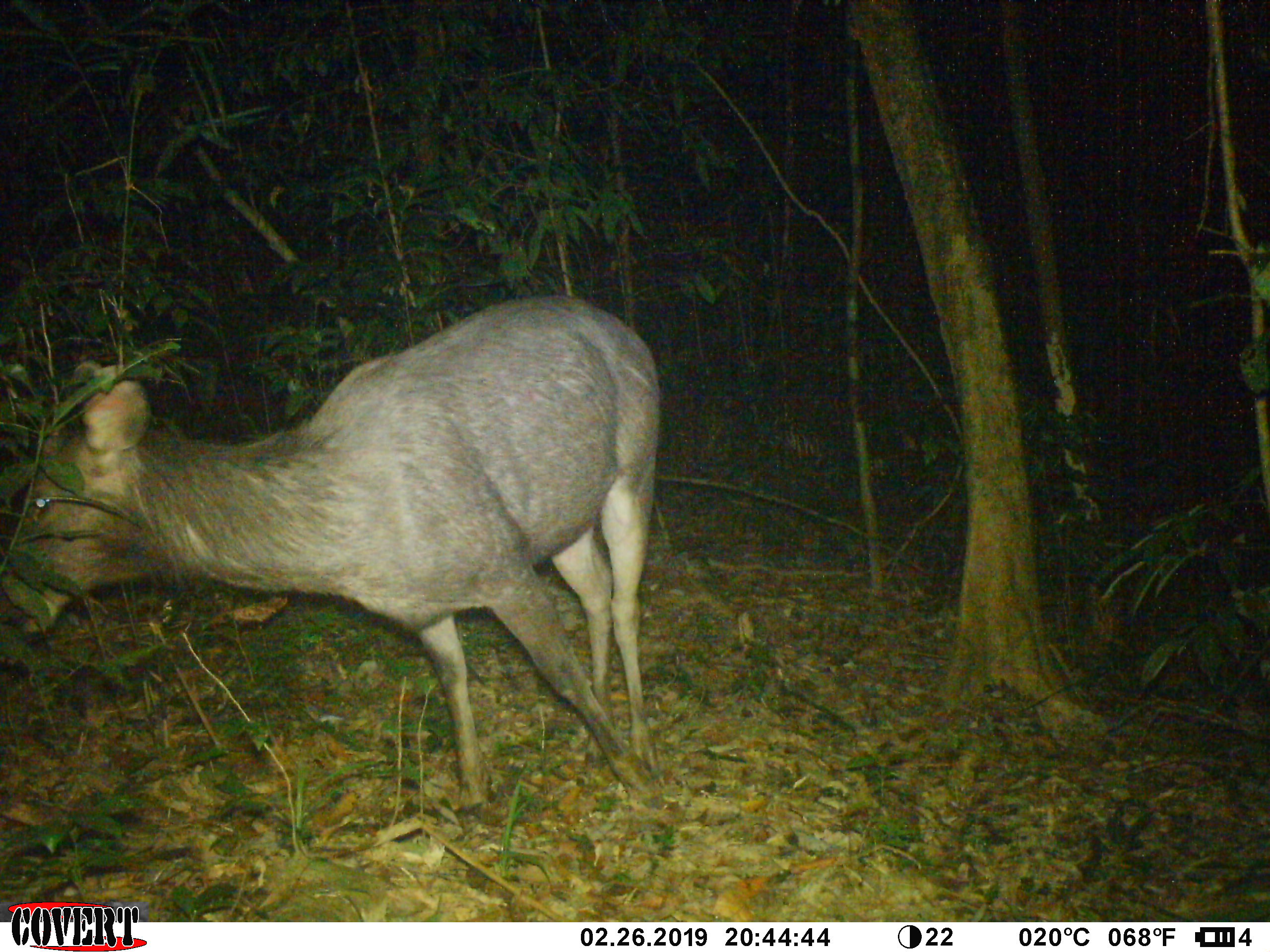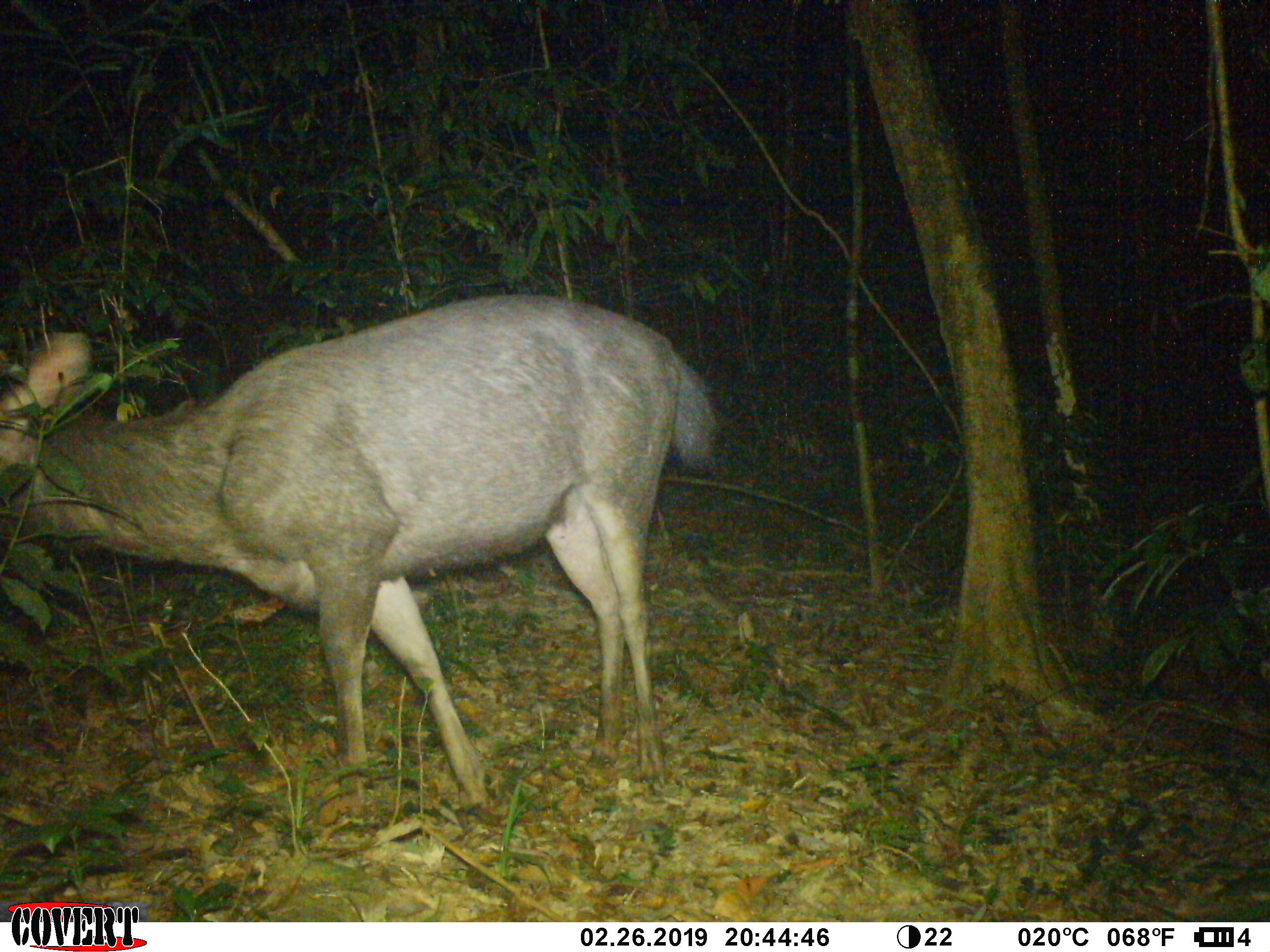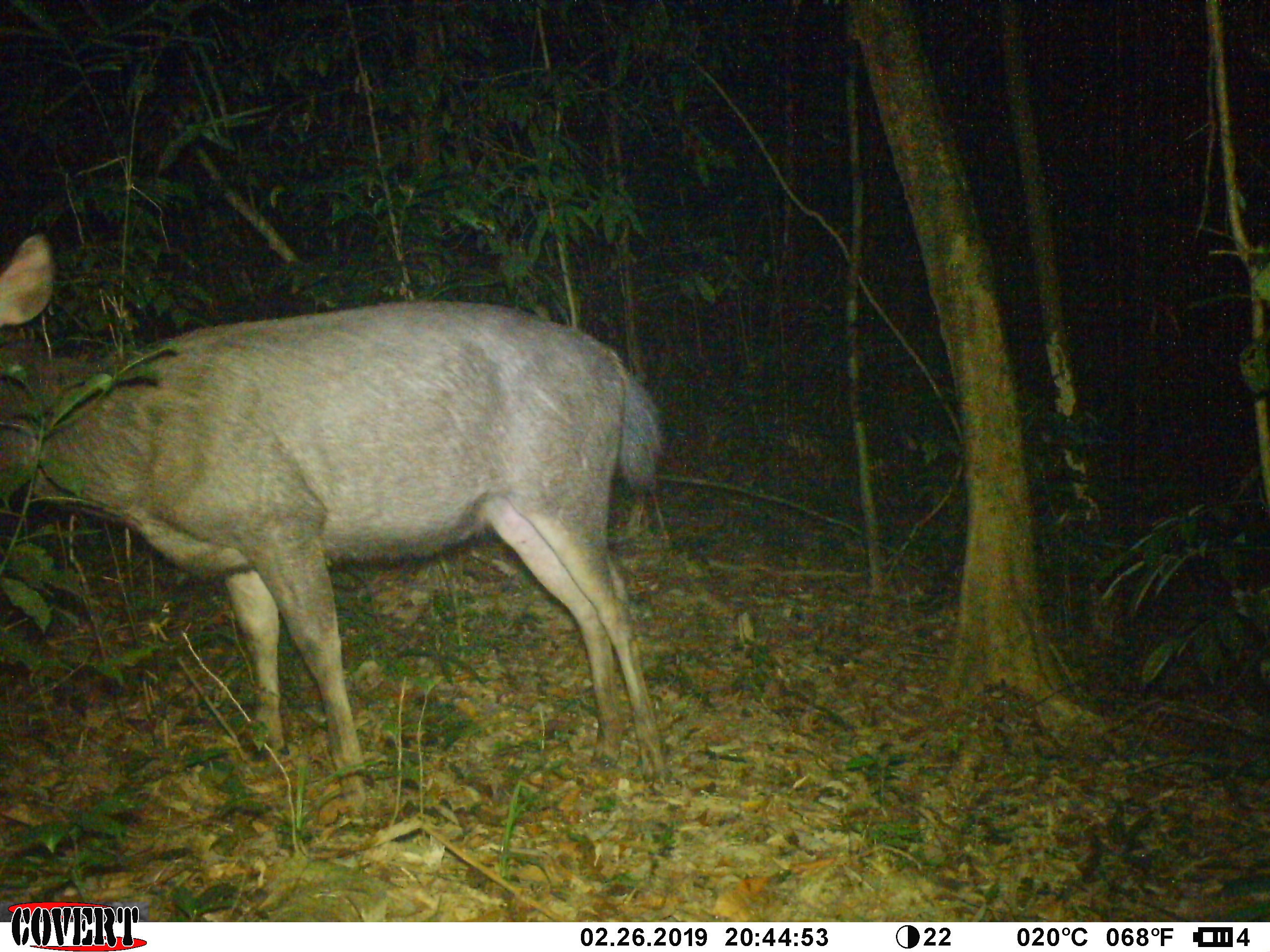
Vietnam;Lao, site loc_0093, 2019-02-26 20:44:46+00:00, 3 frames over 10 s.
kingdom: Animalia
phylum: Chordata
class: Mammalia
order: Artiodactyla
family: Cervidae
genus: Rusa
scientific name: Rusa unicolor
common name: sambar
Sambar (Rusa unicolor). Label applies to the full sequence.